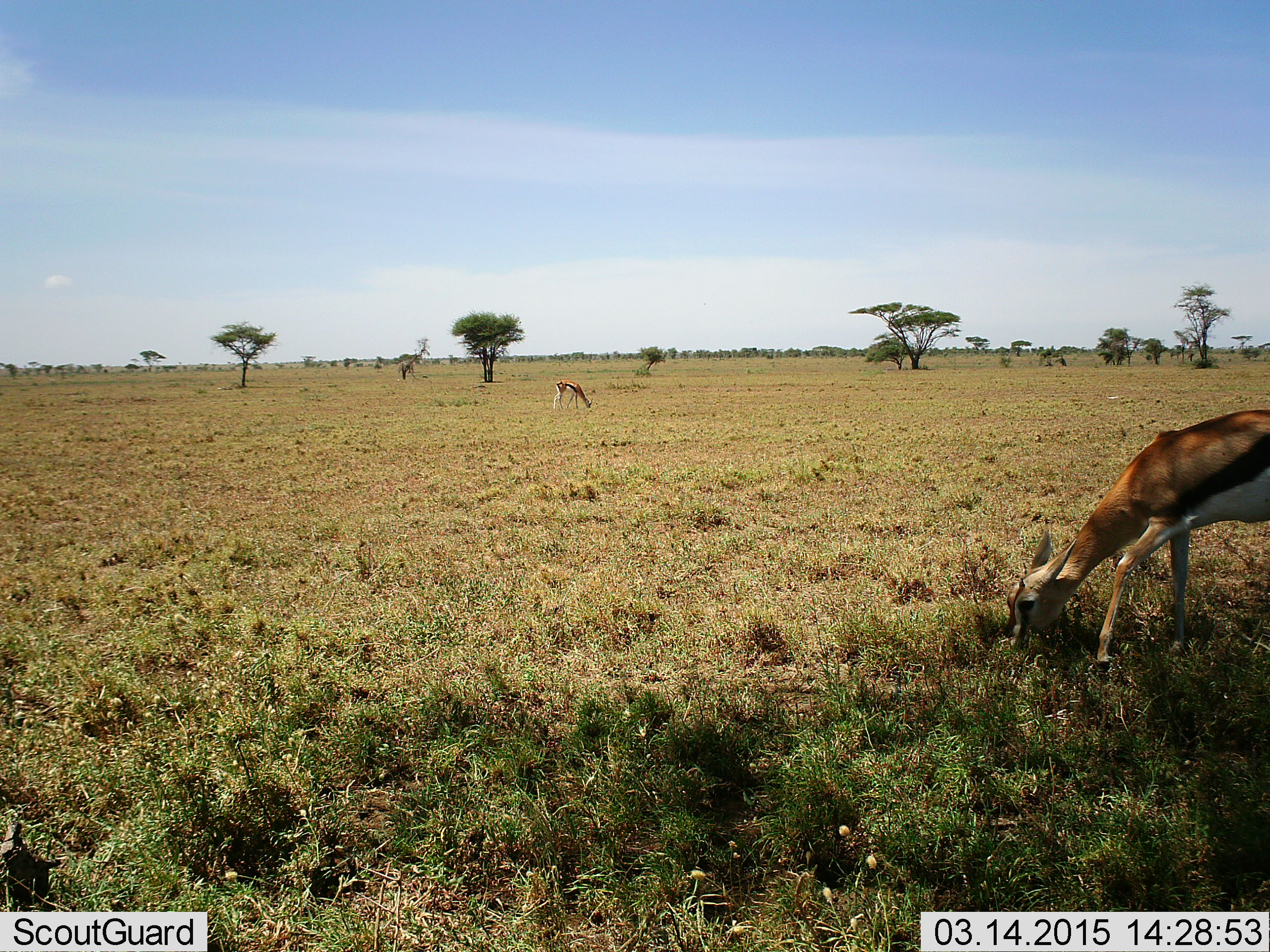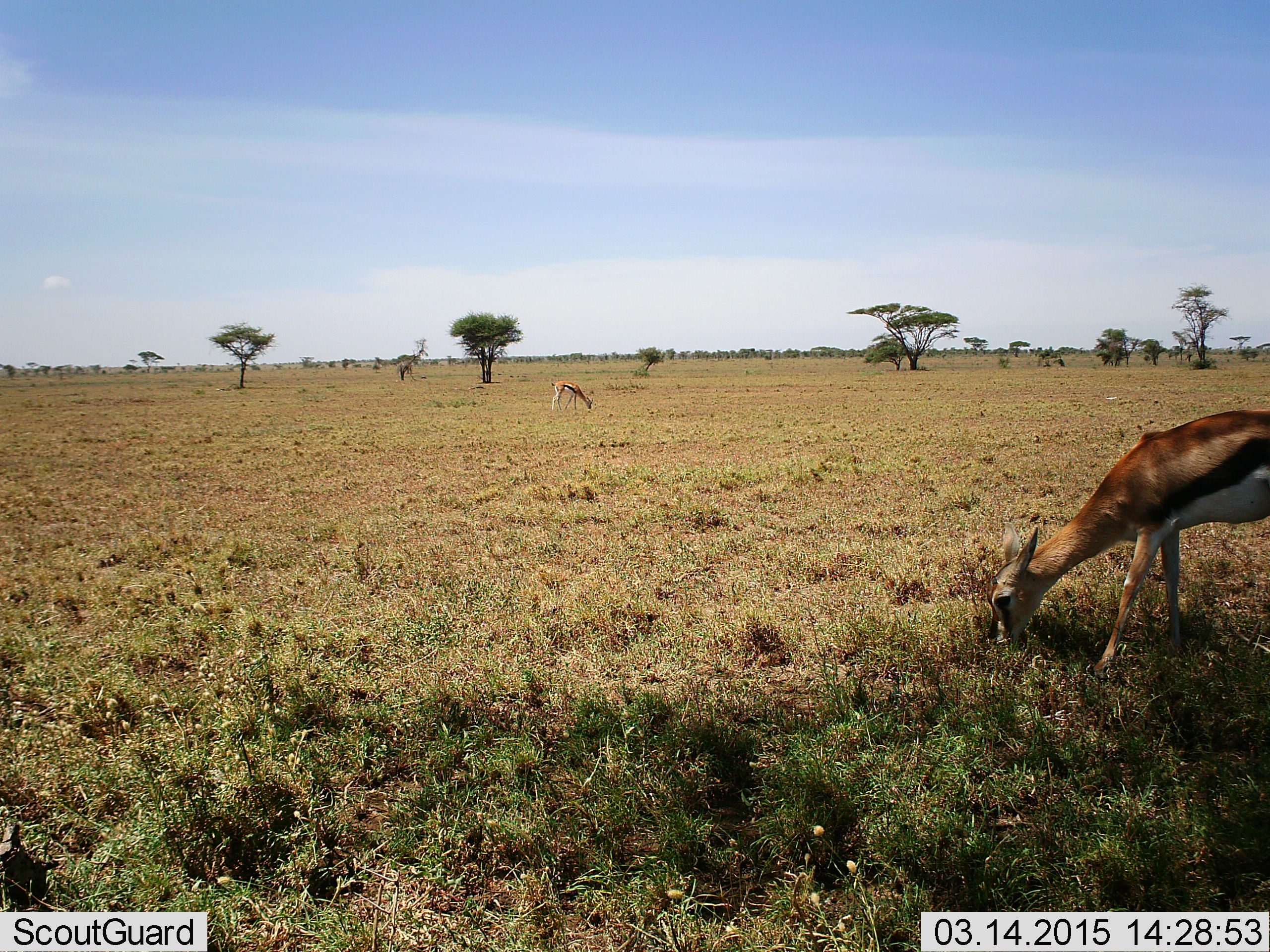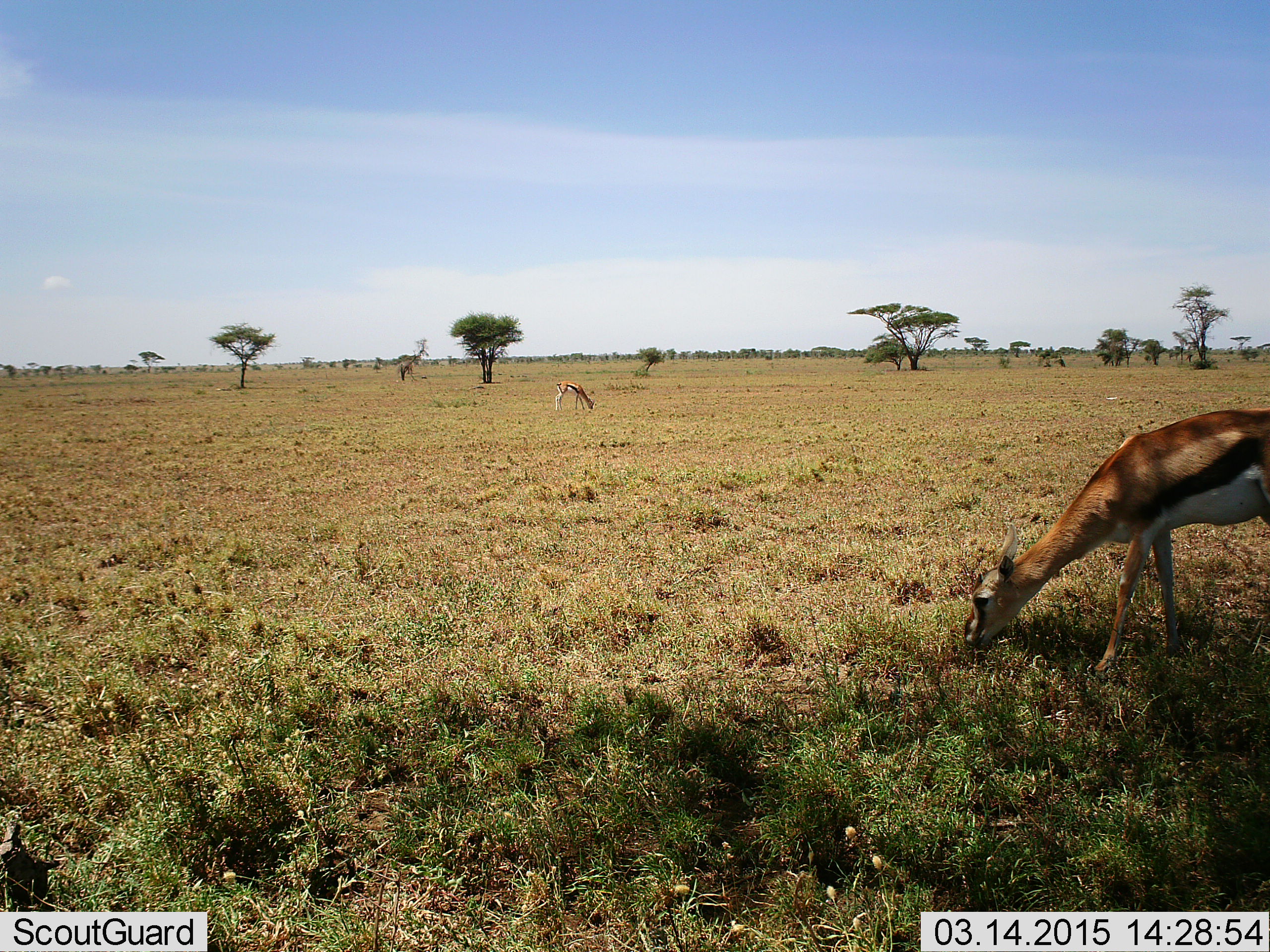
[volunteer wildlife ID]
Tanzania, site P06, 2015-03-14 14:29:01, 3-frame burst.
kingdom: Animalia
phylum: Chordata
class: Mammalia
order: Artiodactyla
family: Bovidae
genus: Eudorcas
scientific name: Eudorcas thomsonii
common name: thomson's gazelle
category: gazellethomsons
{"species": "gazellethomsons (thomson's gazelle) (Eudorcas thomsonii)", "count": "2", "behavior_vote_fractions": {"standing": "20%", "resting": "0%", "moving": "0%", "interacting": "0%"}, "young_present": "10%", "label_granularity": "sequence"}